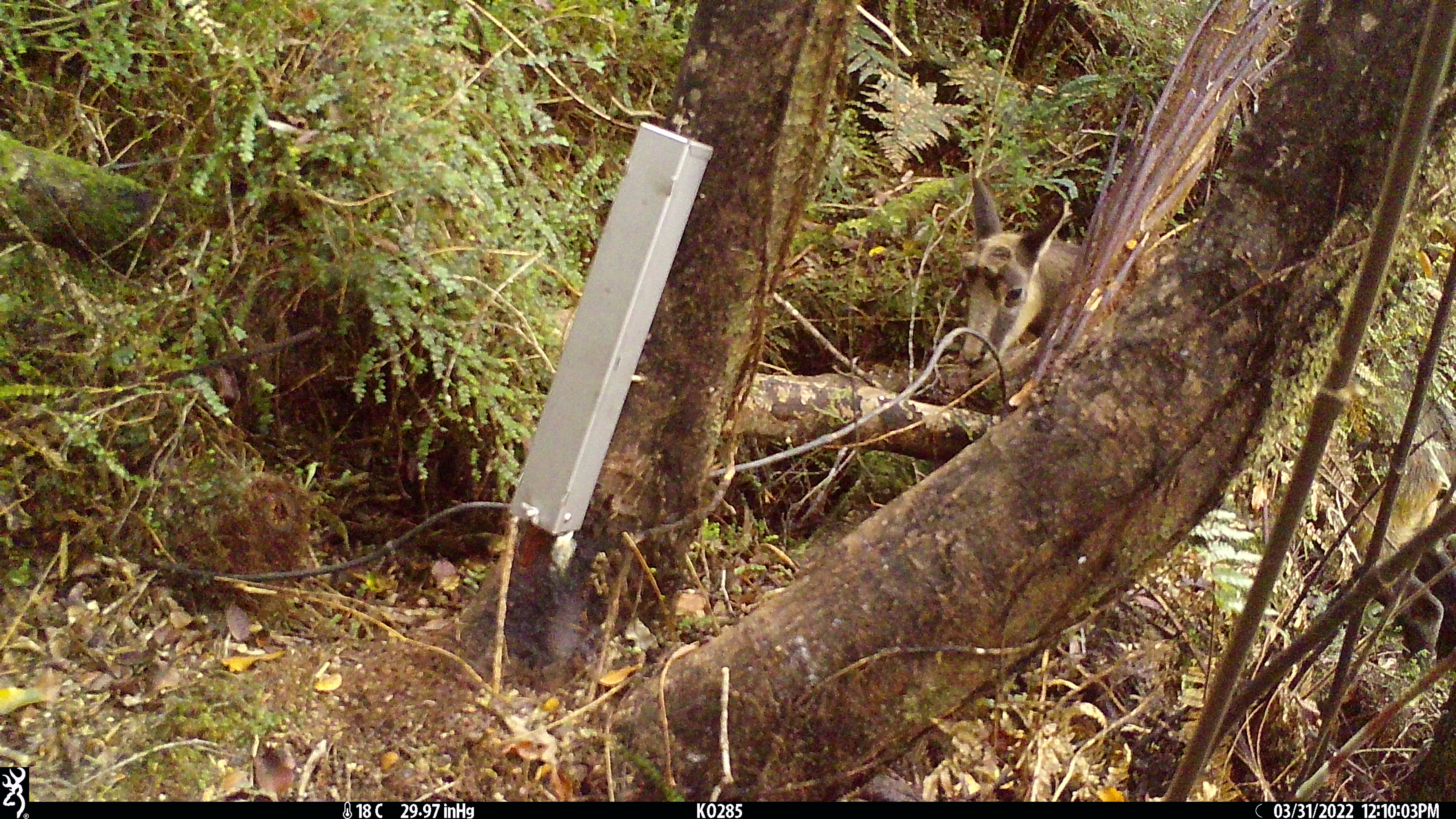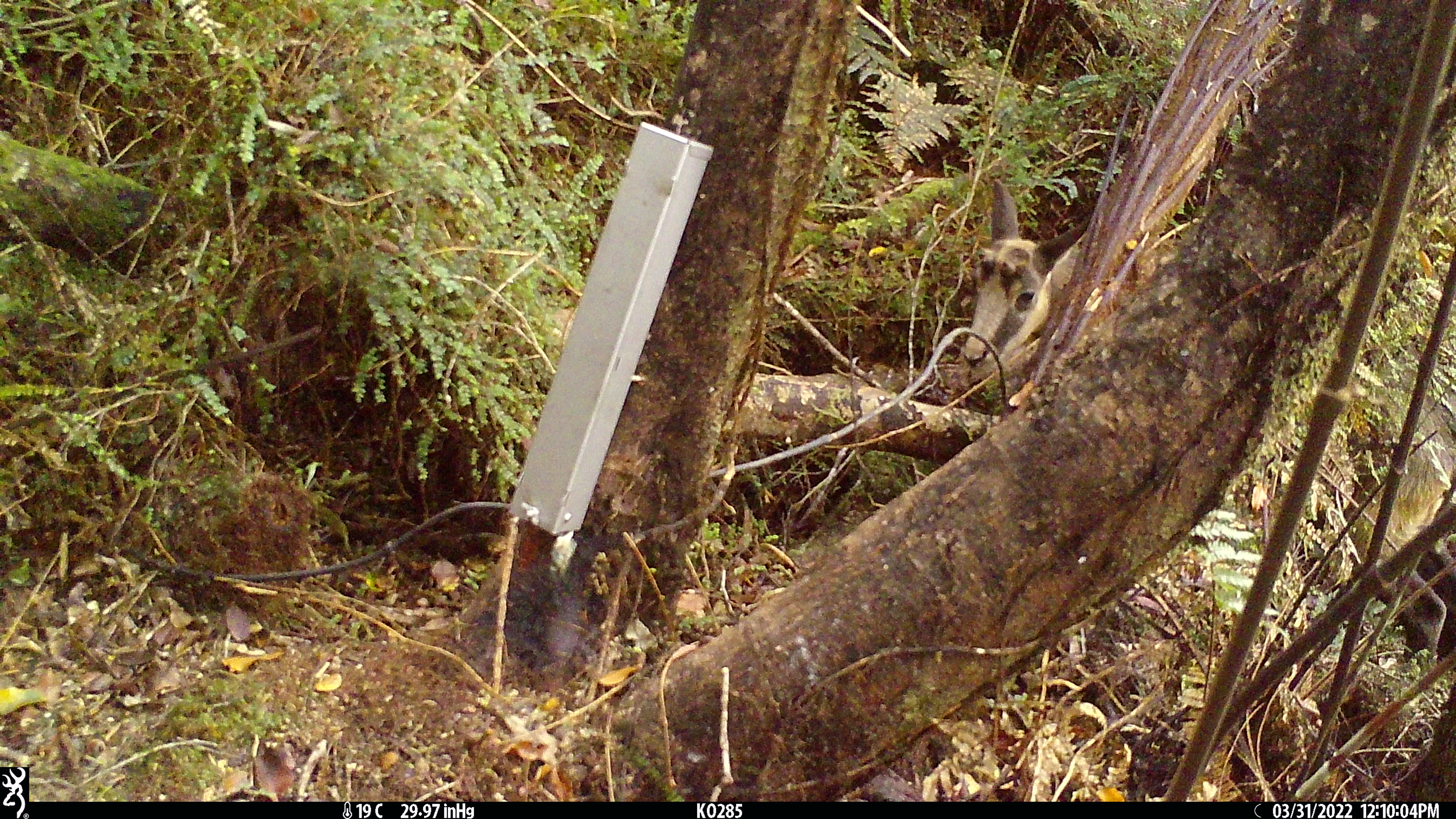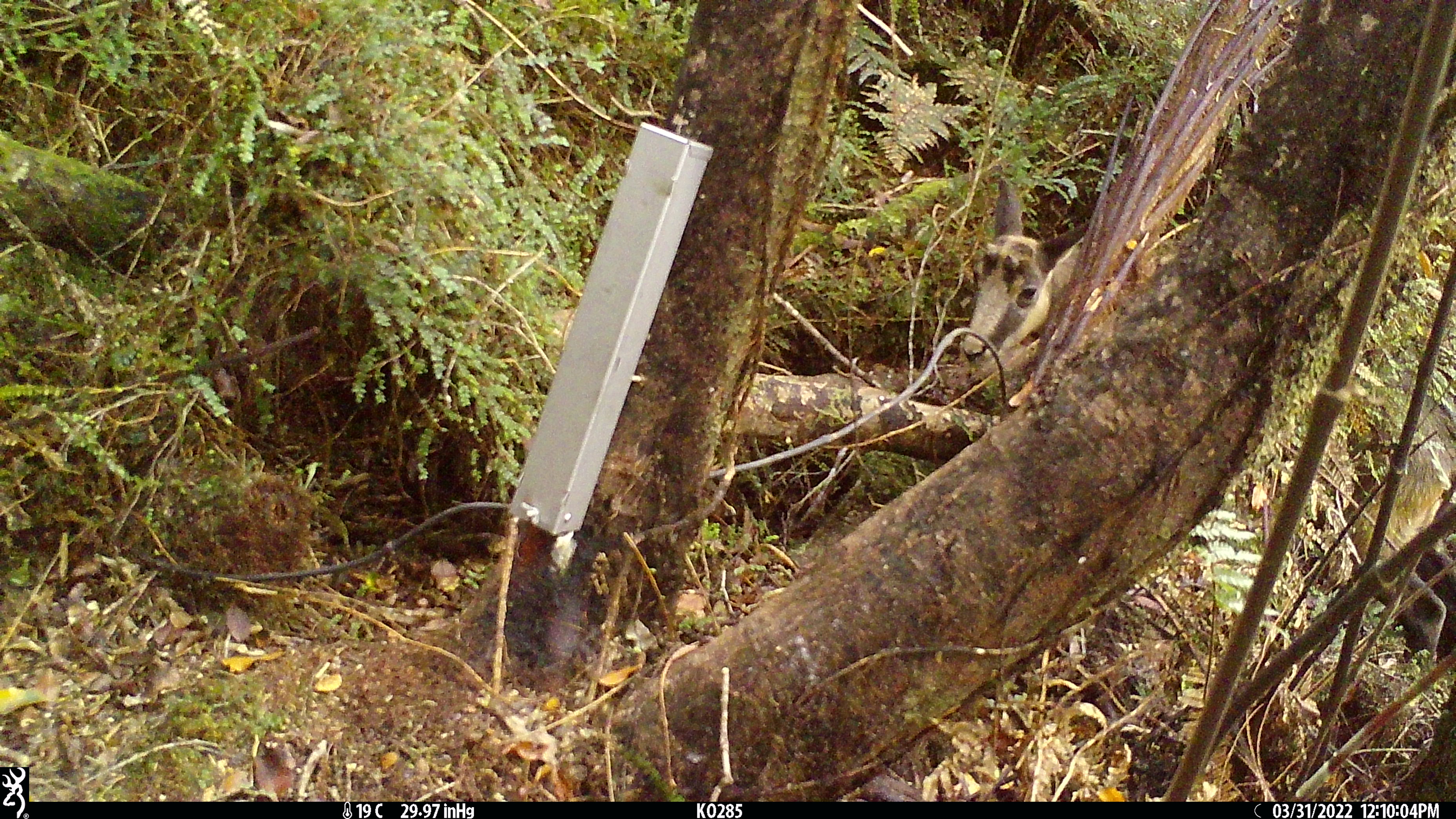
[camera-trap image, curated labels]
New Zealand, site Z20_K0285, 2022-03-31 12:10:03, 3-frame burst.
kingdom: Animalia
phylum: Chordata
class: Mammalia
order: Artiodactyla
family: Bovidae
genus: Rupicapra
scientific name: Rupicapra rupicapra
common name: alpine chamois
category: chamois